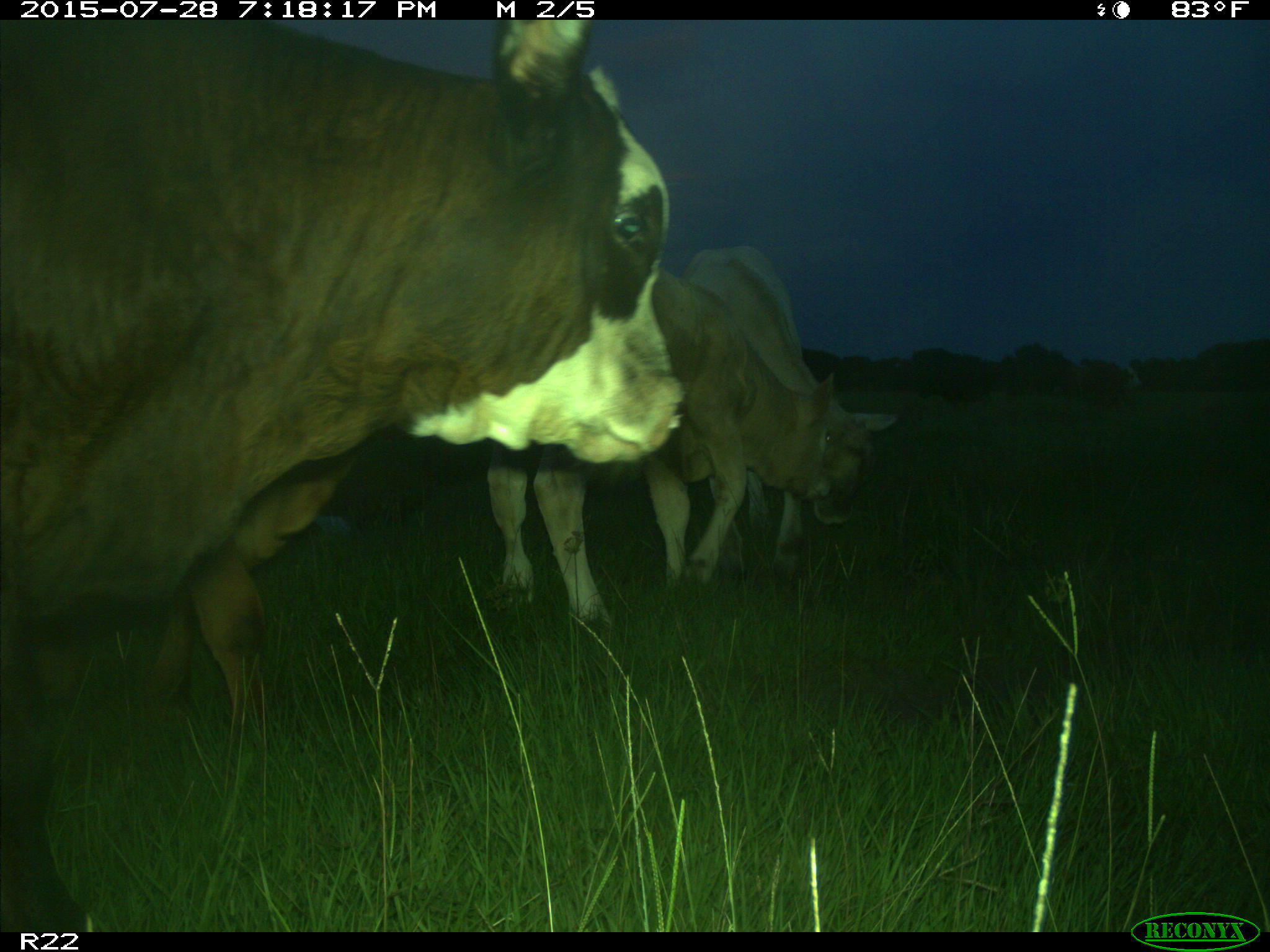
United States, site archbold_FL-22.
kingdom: Animalia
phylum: Chordata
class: Mammalia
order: Artiodactyla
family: Bovidae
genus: Bos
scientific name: Bos taurus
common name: domestic cow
Bos taurus (domestic cow).